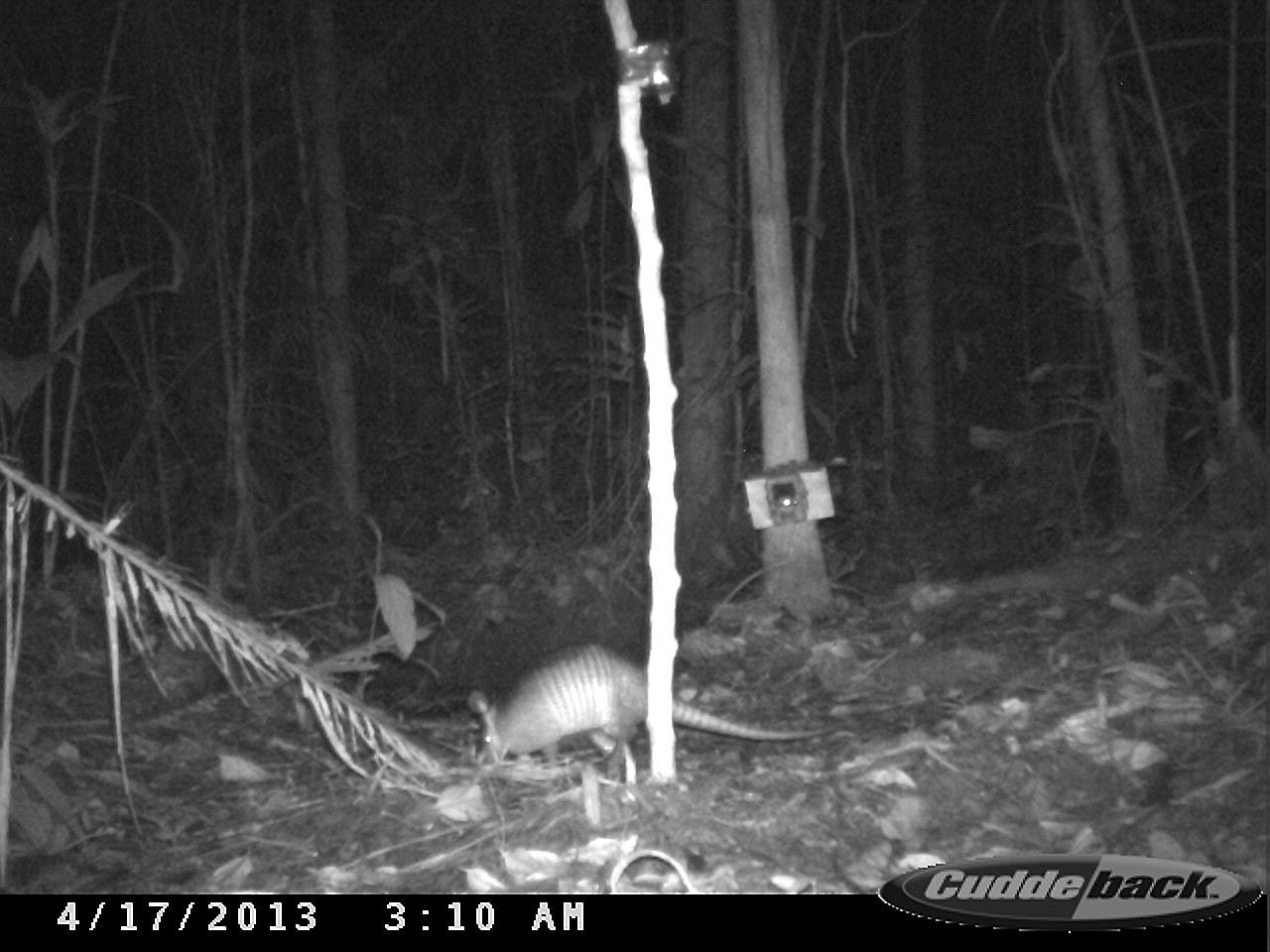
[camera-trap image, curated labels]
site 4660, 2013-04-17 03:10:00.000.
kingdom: Animalia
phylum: Chordata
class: Mammalia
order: Cingulata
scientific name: Cingulata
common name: armadillo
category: unknown armadillo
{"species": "unknown armadillo (armadillo) (Cingulata)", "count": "1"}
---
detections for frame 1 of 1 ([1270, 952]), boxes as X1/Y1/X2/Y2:
unknown armadillo: 464/639/845/766